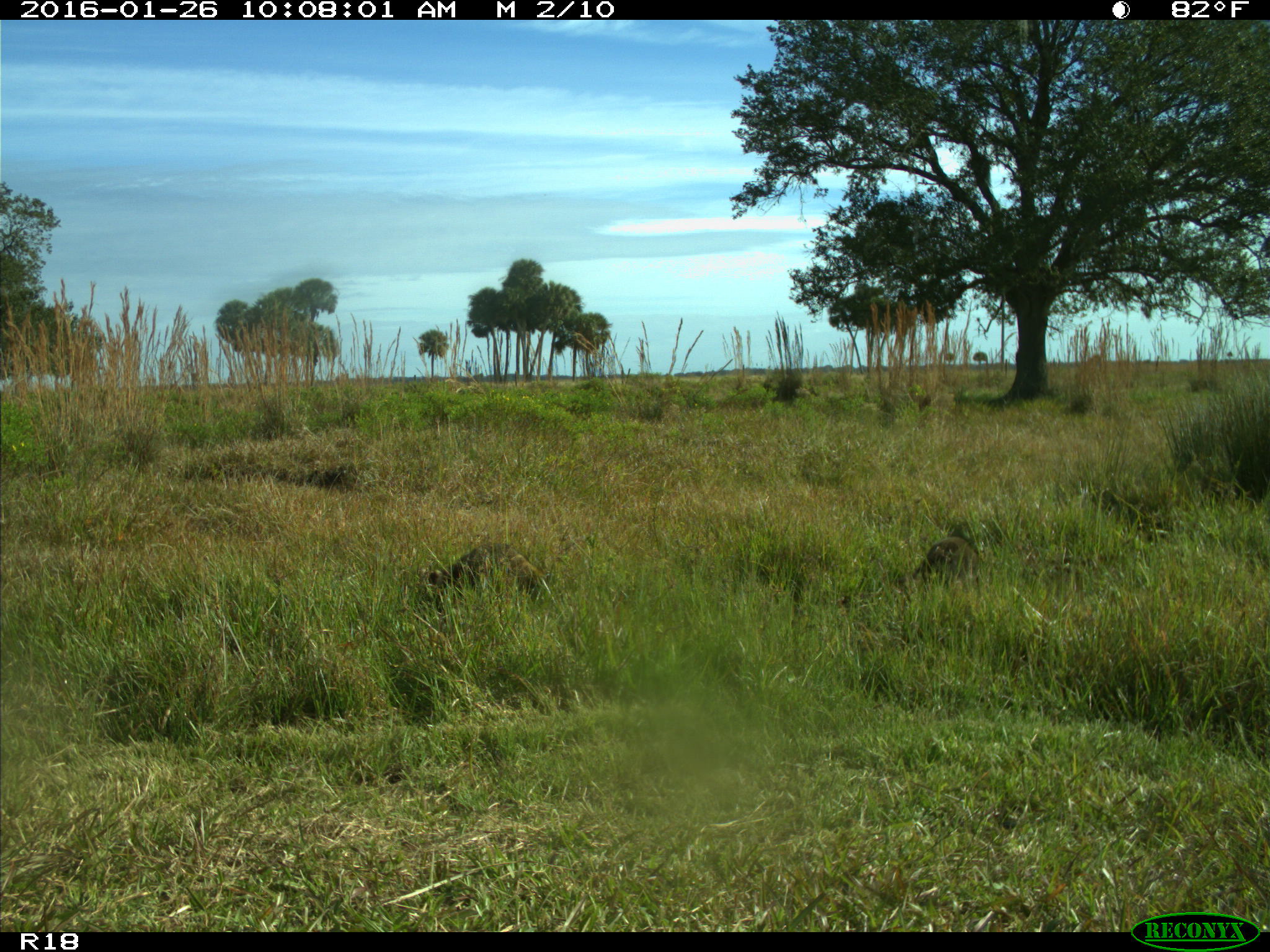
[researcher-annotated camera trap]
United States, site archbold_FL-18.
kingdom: Animalia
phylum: Chordata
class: Mammalia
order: Carnivora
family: Procyonidae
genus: Procyon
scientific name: Procyon lotor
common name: common raccoon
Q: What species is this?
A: Procyon lotor (common raccoon).